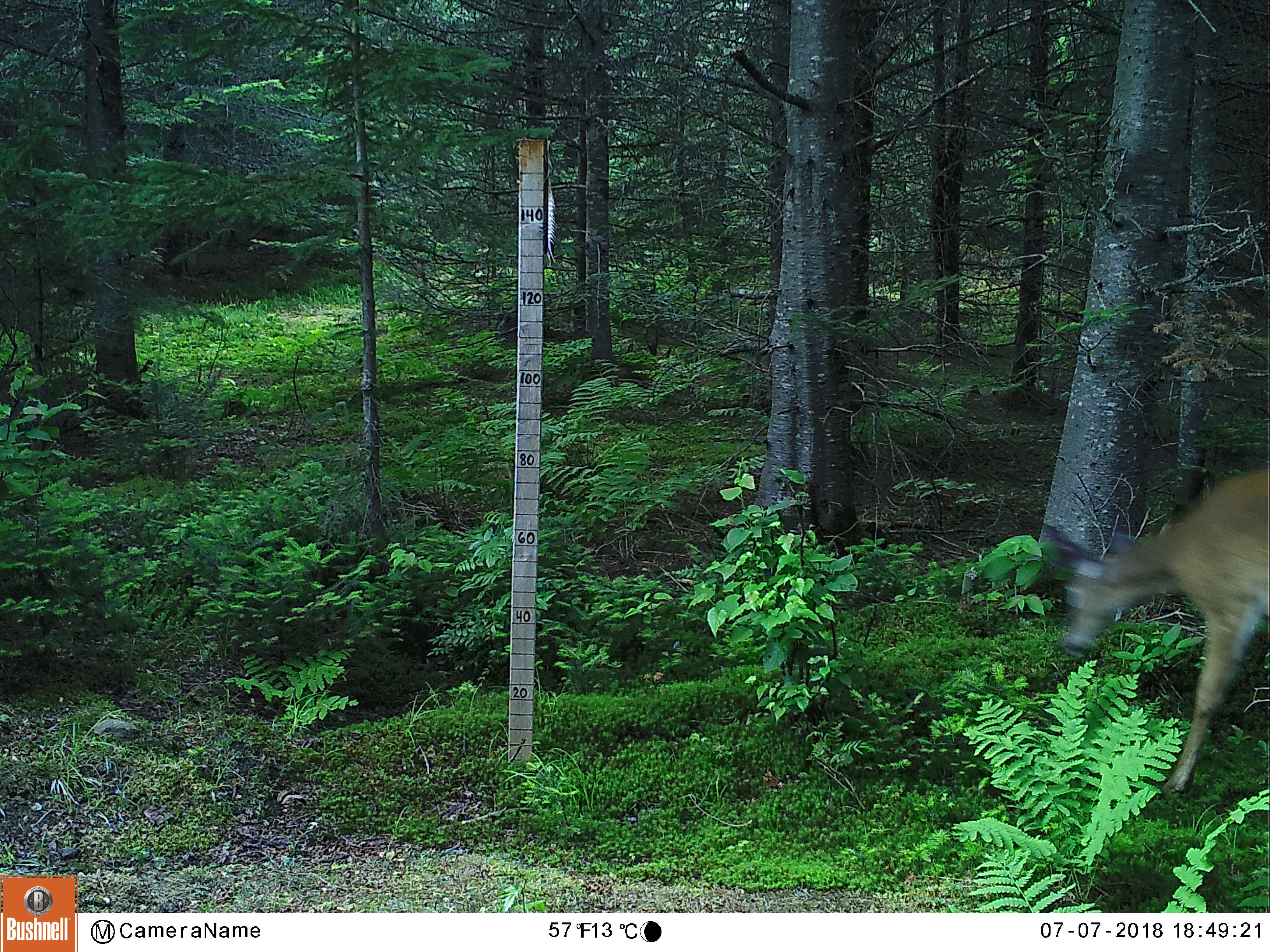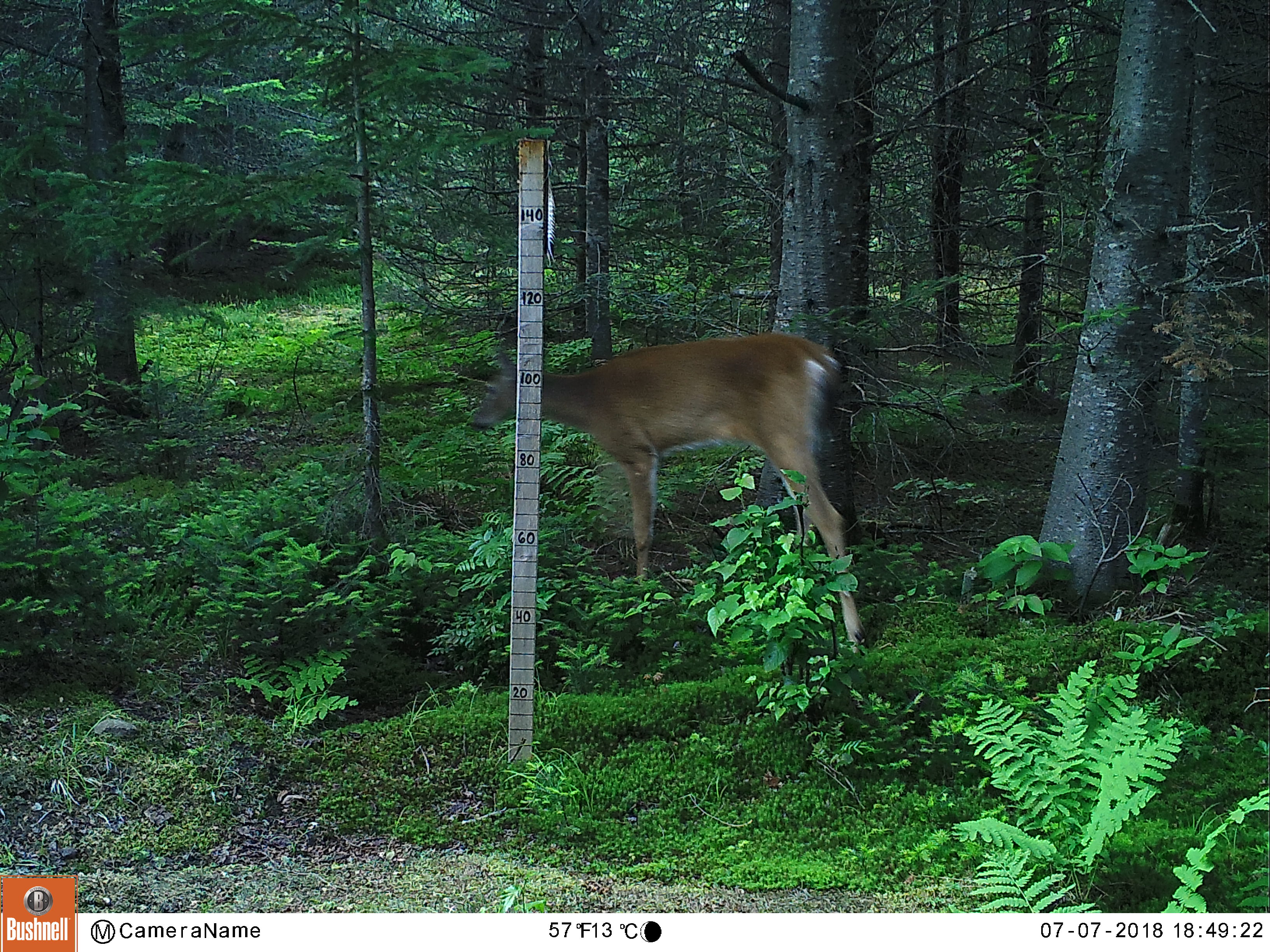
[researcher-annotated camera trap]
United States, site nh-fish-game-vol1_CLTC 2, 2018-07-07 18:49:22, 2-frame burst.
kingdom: Animalia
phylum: Chordata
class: Mammalia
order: Artiodactyla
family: Cervidae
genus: Odocoileus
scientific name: Odocoileus virginianus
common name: white-tailed deer